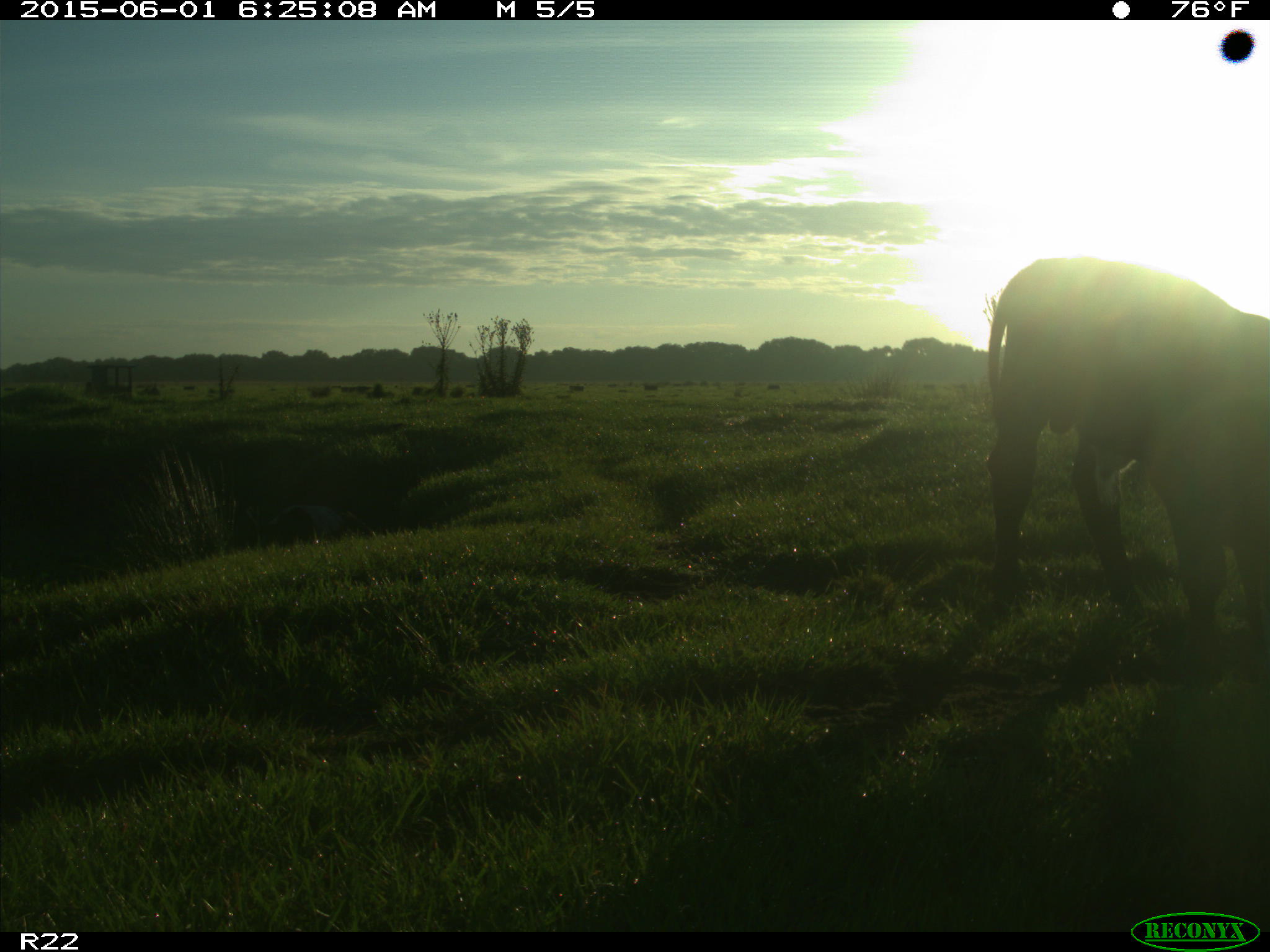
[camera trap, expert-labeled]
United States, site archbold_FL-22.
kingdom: Animalia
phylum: Chordata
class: Mammalia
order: Artiodactyla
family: Bovidae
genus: Bos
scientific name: Bos taurus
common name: domestic cow